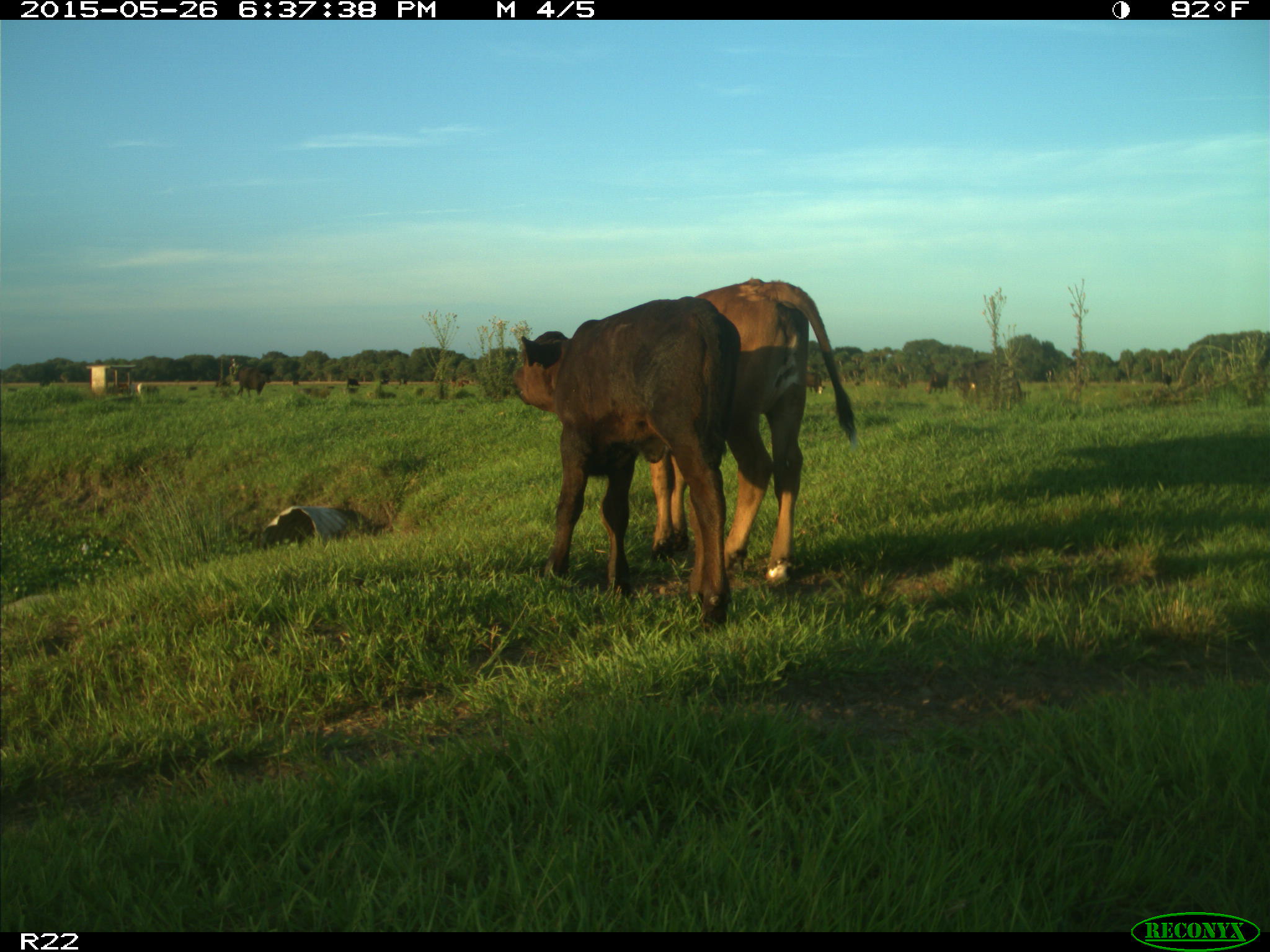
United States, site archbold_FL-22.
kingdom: Animalia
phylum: Chordata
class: Mammalia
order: Artiodactyla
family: Bovidae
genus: Bos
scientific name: Bos taurus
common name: domestic cow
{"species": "Bos taurus (domestic cow)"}